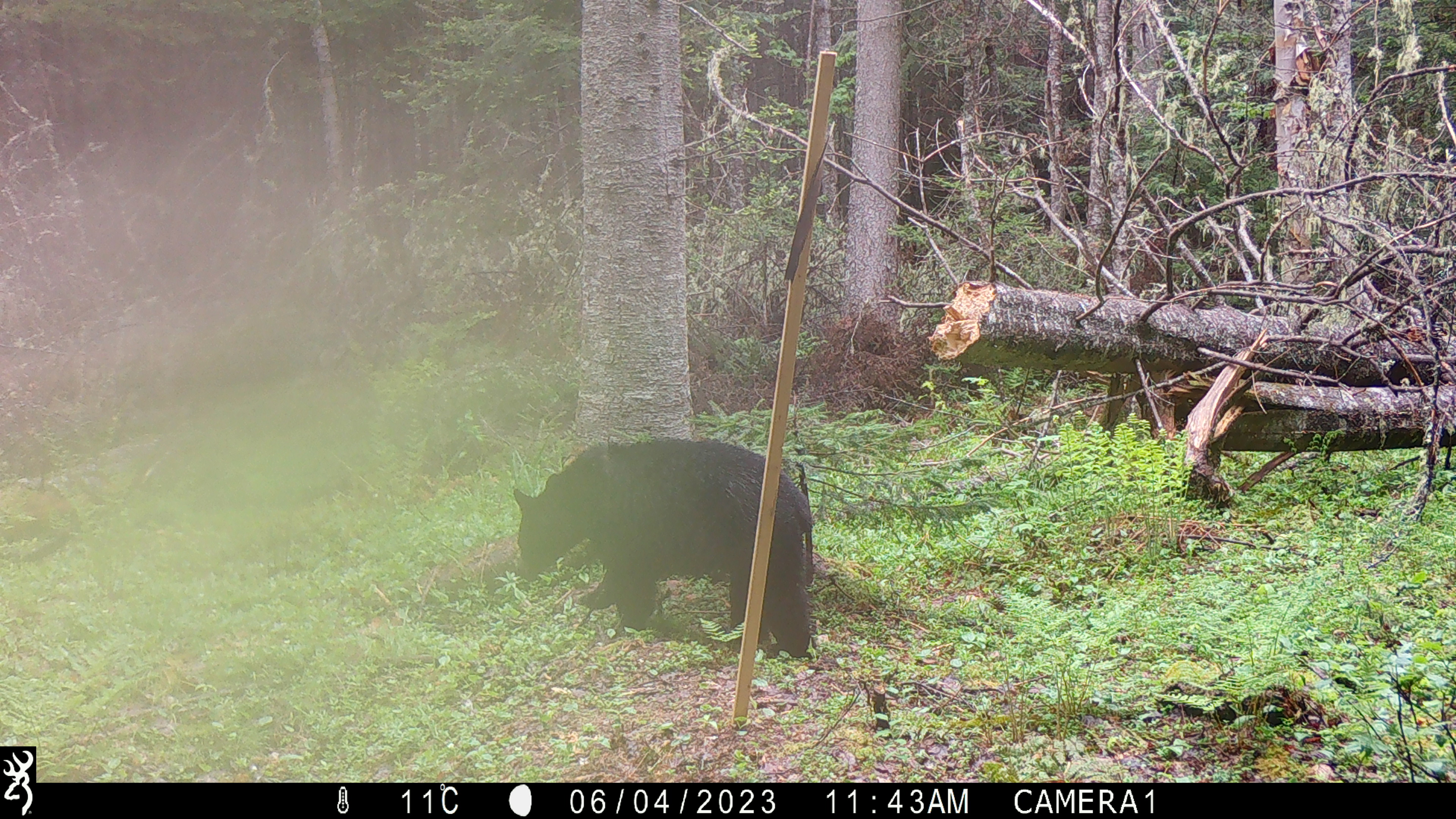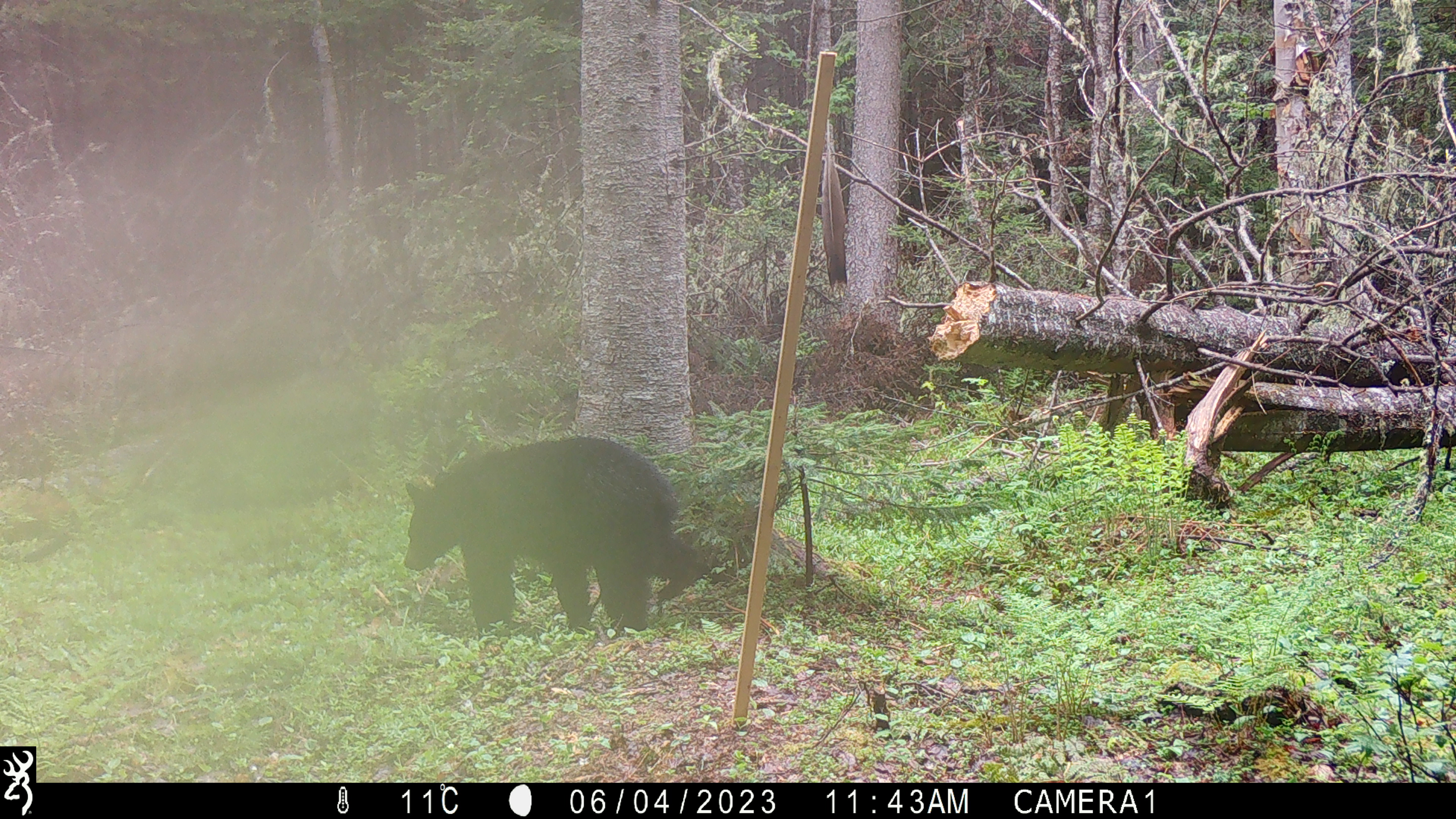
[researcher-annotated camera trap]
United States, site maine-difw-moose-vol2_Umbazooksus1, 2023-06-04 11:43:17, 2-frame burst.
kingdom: Animalia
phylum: Chordata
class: Mammalia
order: Carnivora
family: Ursidae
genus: Ursus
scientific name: Ursus americanus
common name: black bear